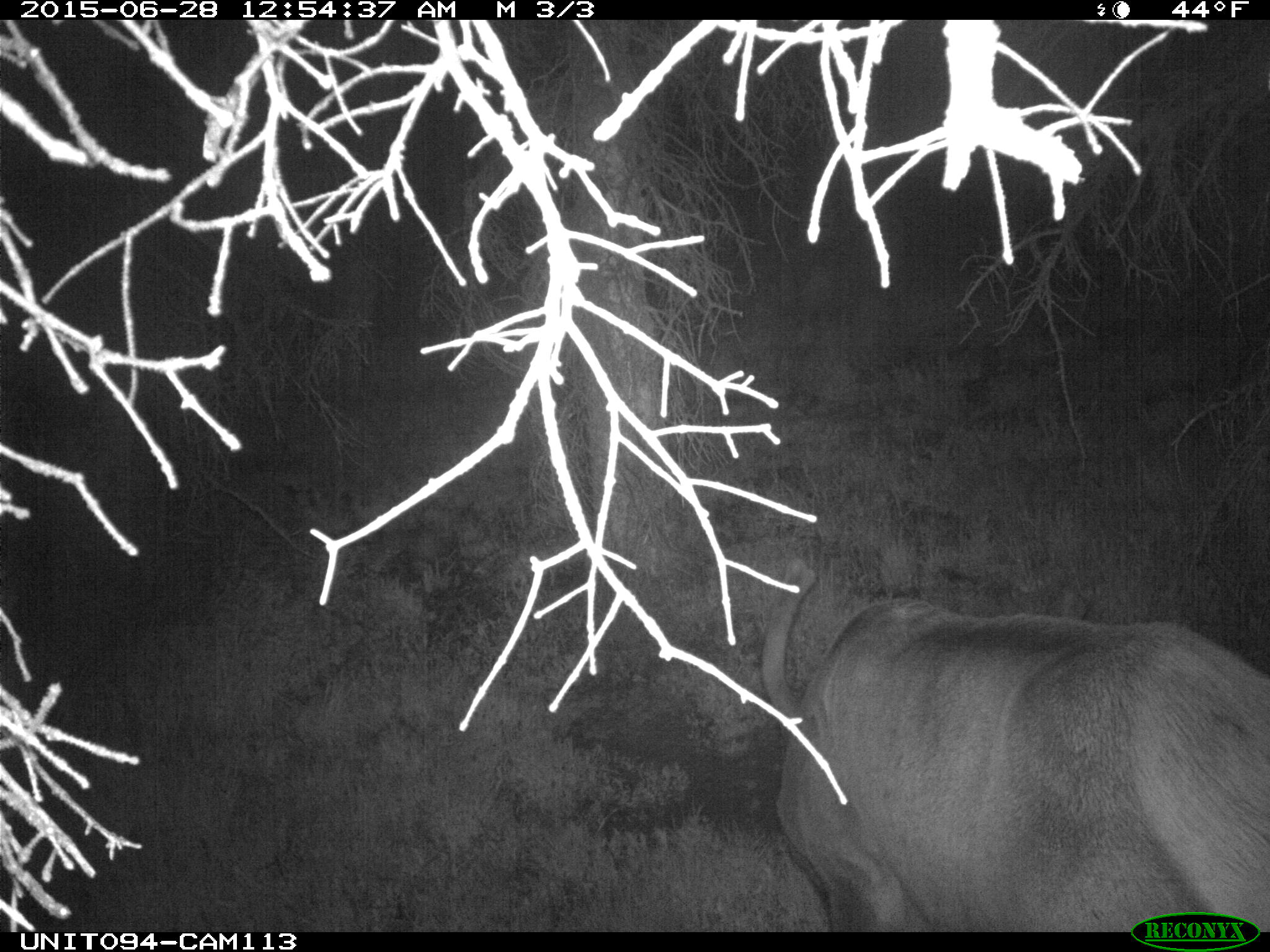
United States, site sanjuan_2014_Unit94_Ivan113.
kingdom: Animalia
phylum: Chordata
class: Mammalia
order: Artiodactyla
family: Cervidae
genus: Cervus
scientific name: Cervus elaphus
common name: red deer